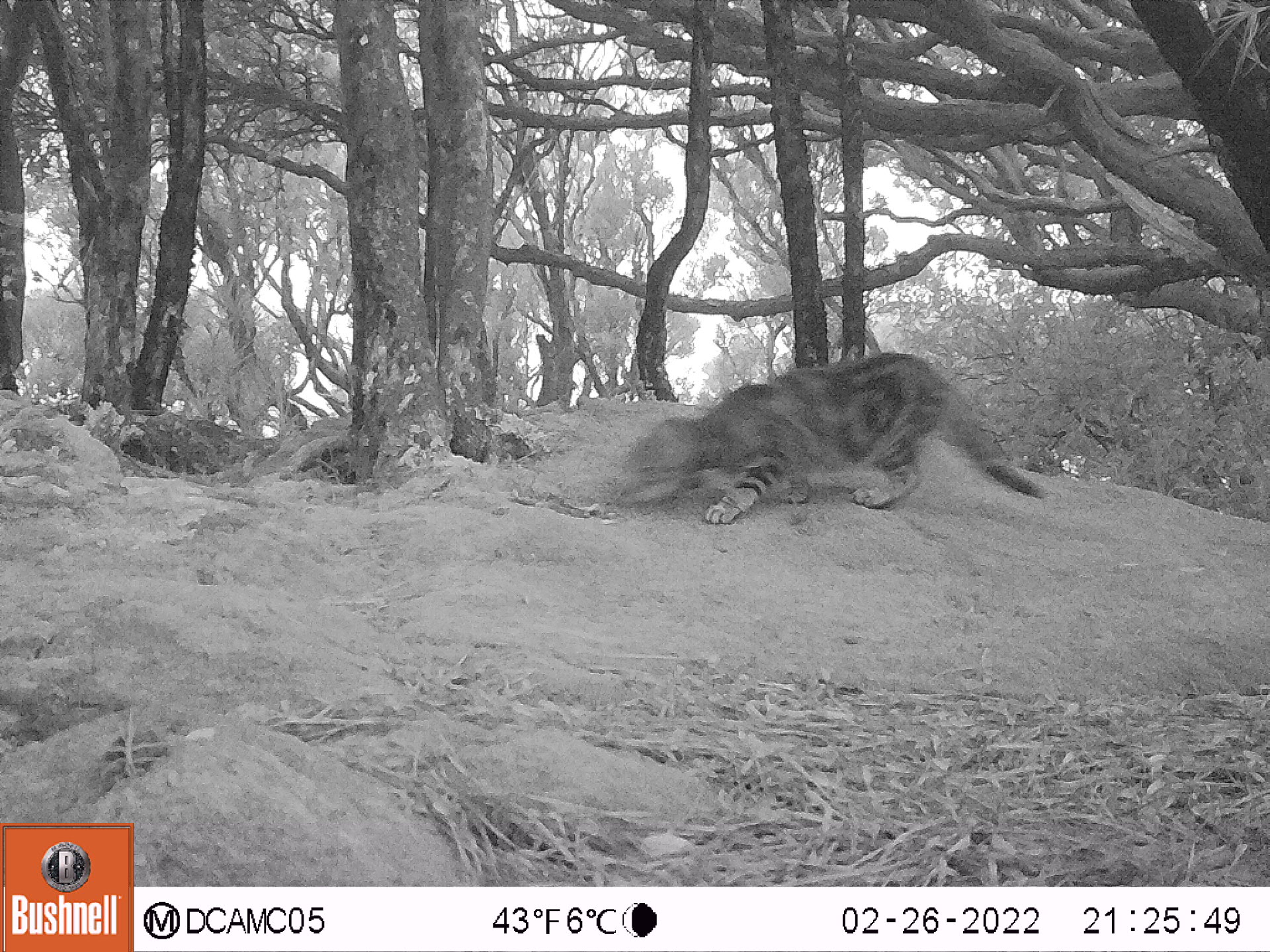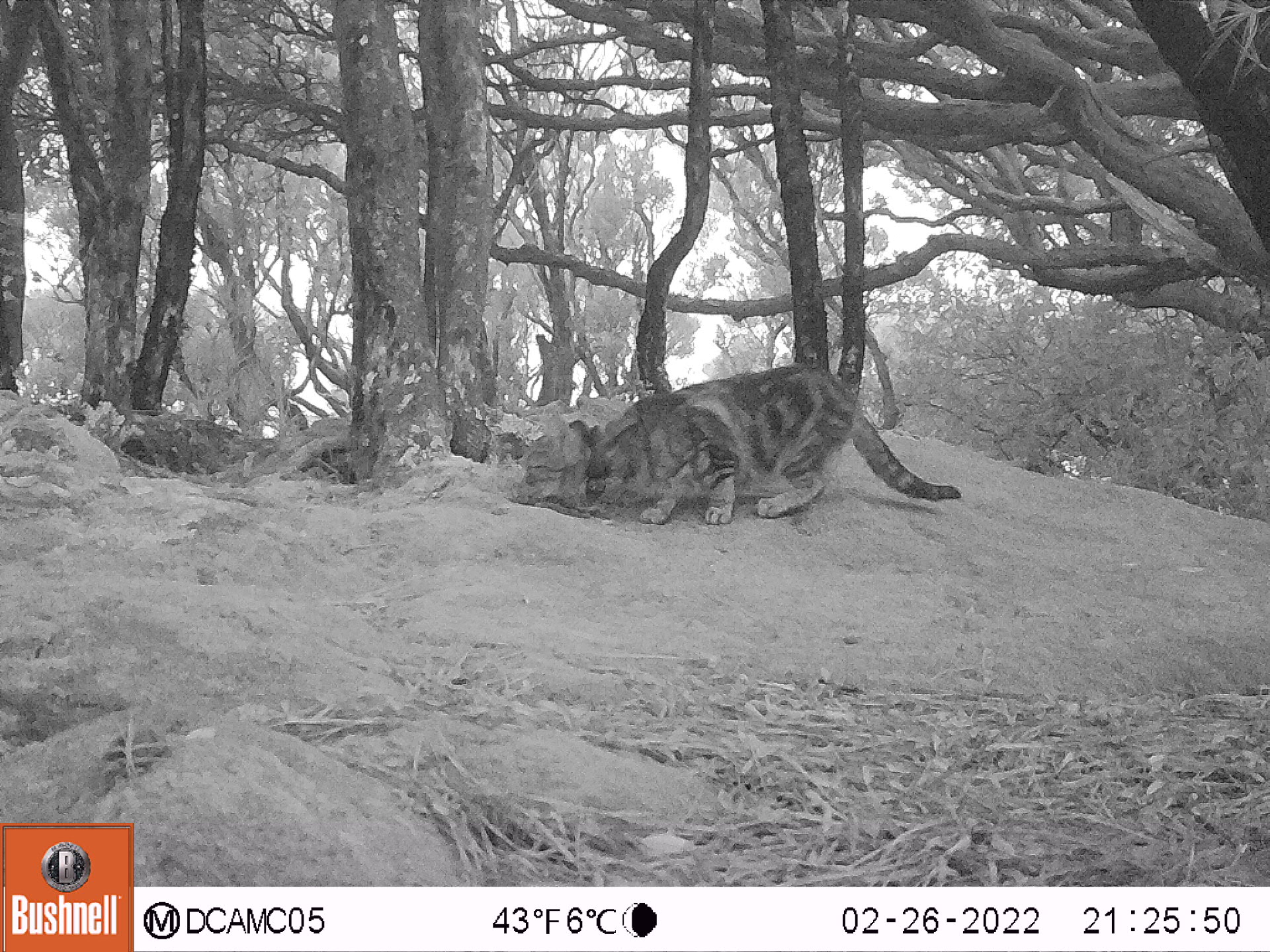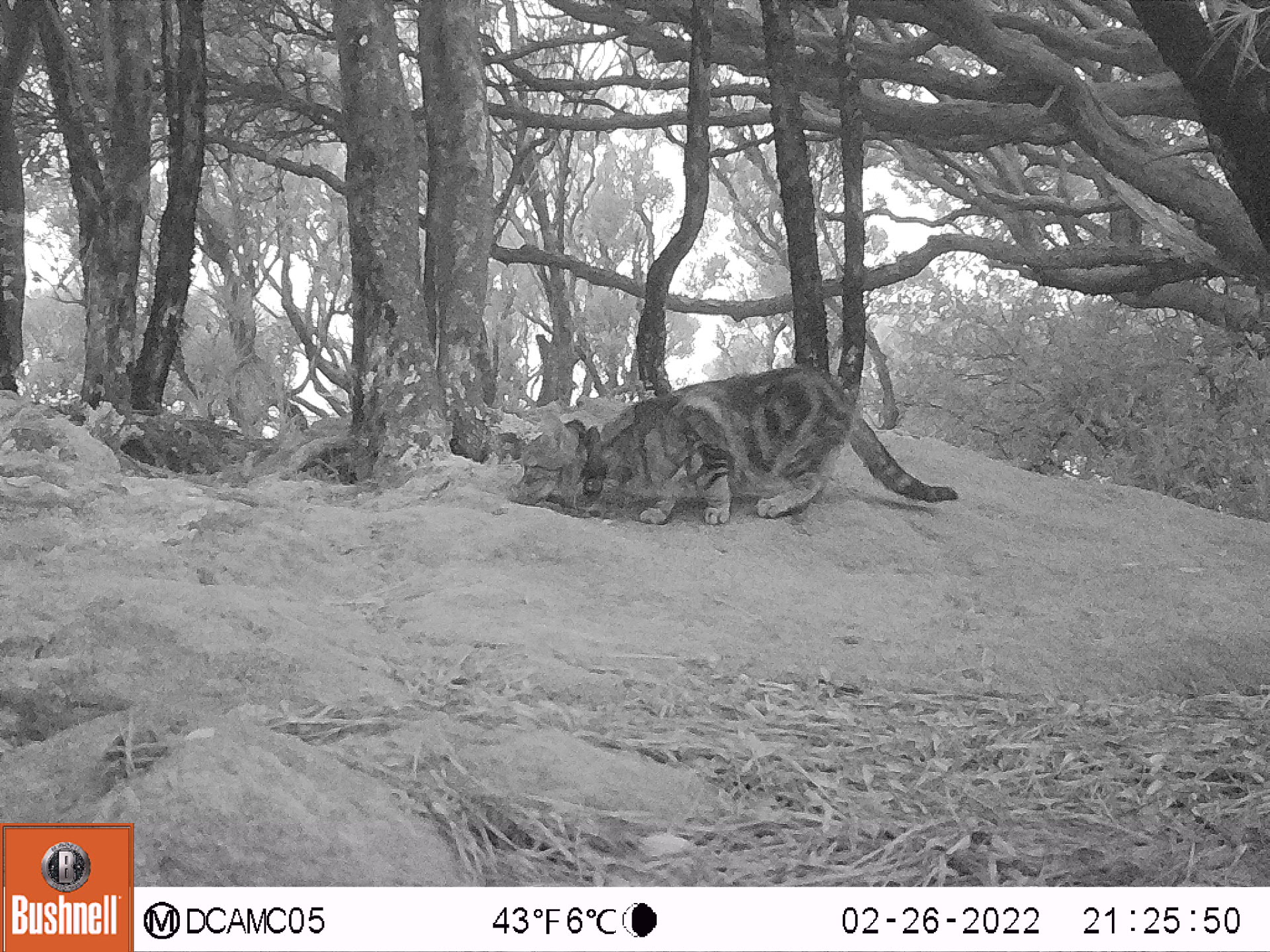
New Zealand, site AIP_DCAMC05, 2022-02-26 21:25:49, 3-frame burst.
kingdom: Animalia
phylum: Chordata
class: Mammalia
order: Carnivora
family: Felidae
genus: Felis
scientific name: Felis catus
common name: domestic cat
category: cat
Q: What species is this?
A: Cat (domestic cat) (Felis catus).